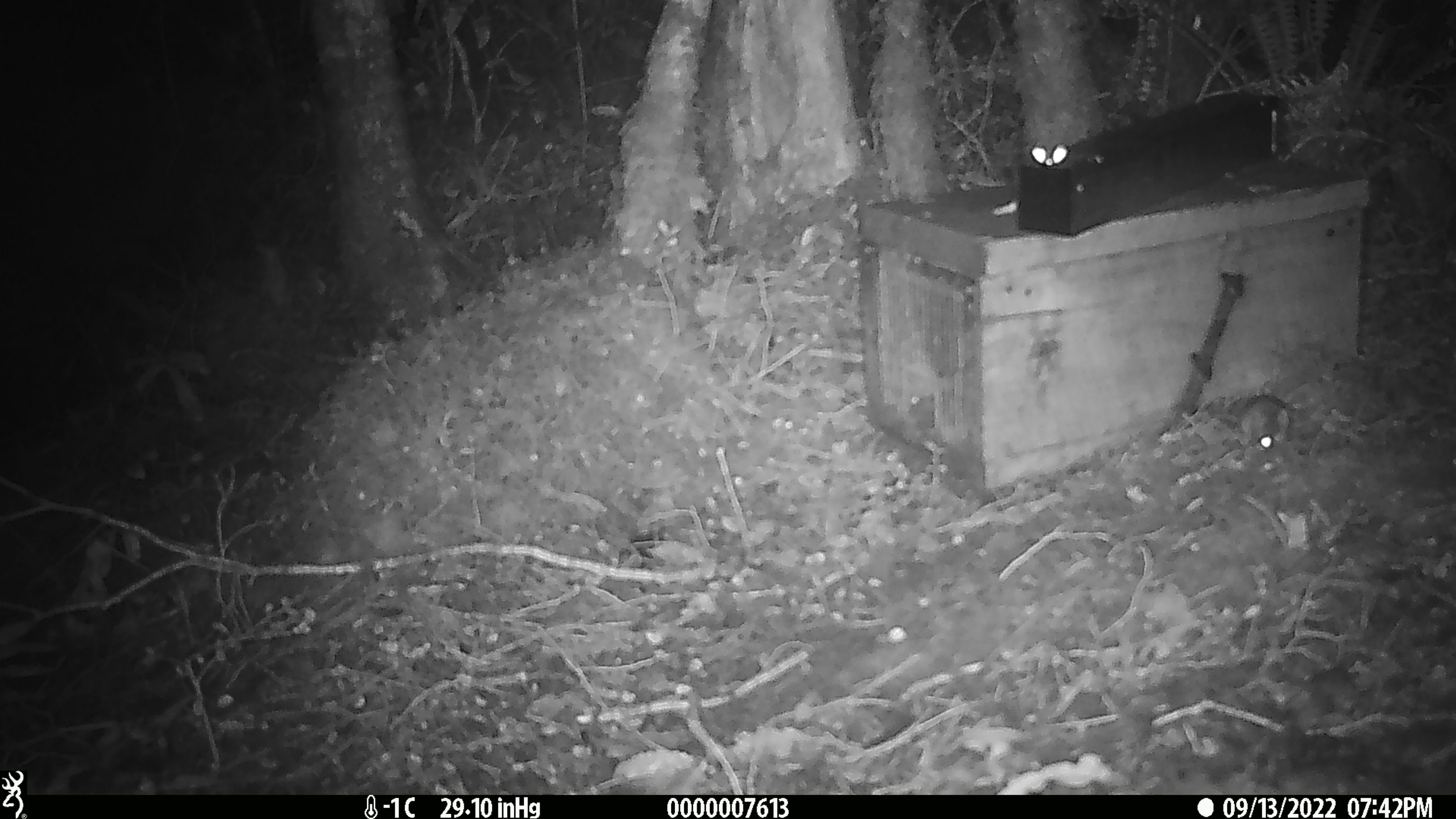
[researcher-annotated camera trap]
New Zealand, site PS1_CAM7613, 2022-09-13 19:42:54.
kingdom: Animalia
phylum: Chordata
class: Mammalia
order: Rodentia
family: Muridae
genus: Mus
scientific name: Mus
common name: mouse